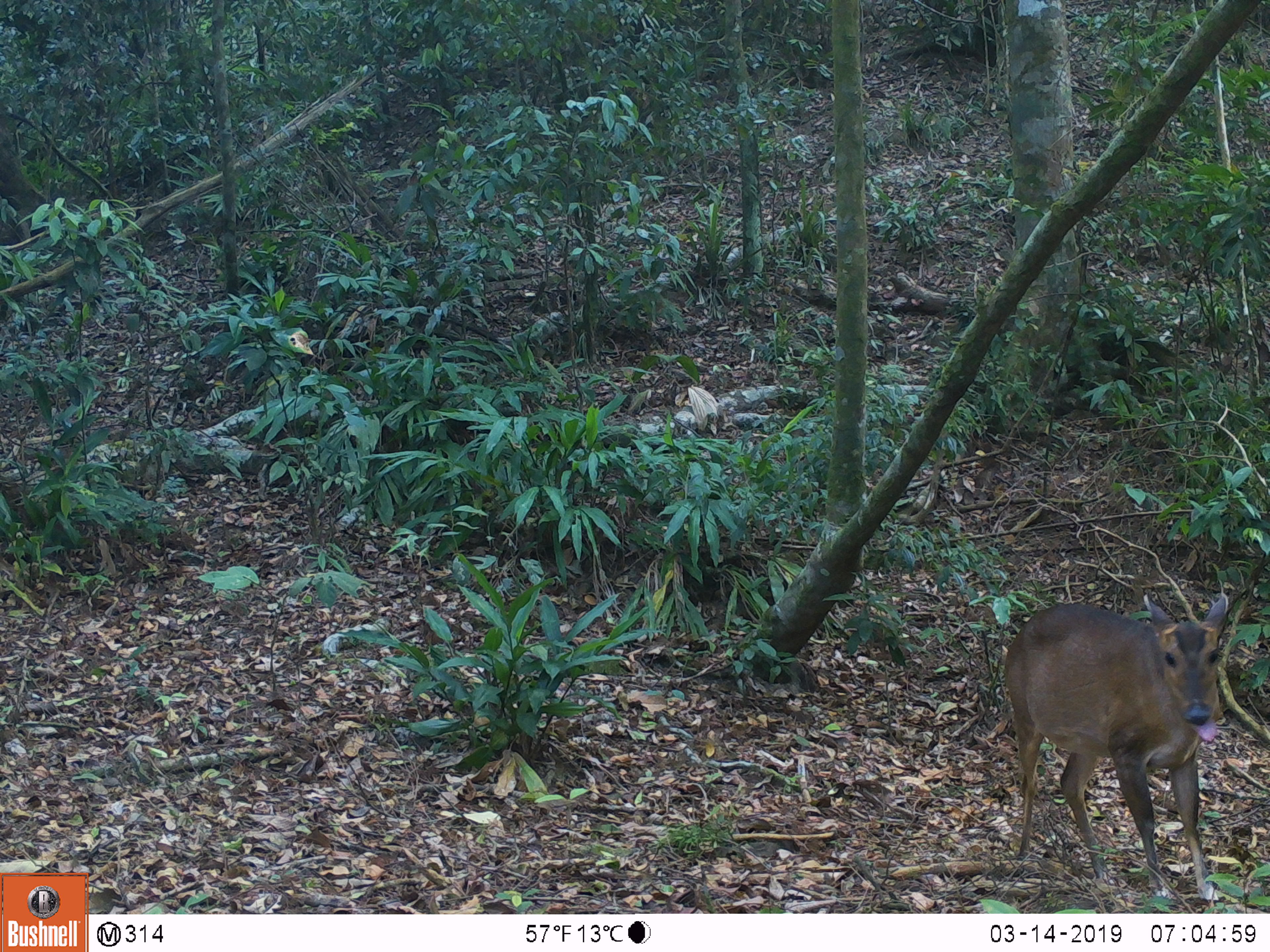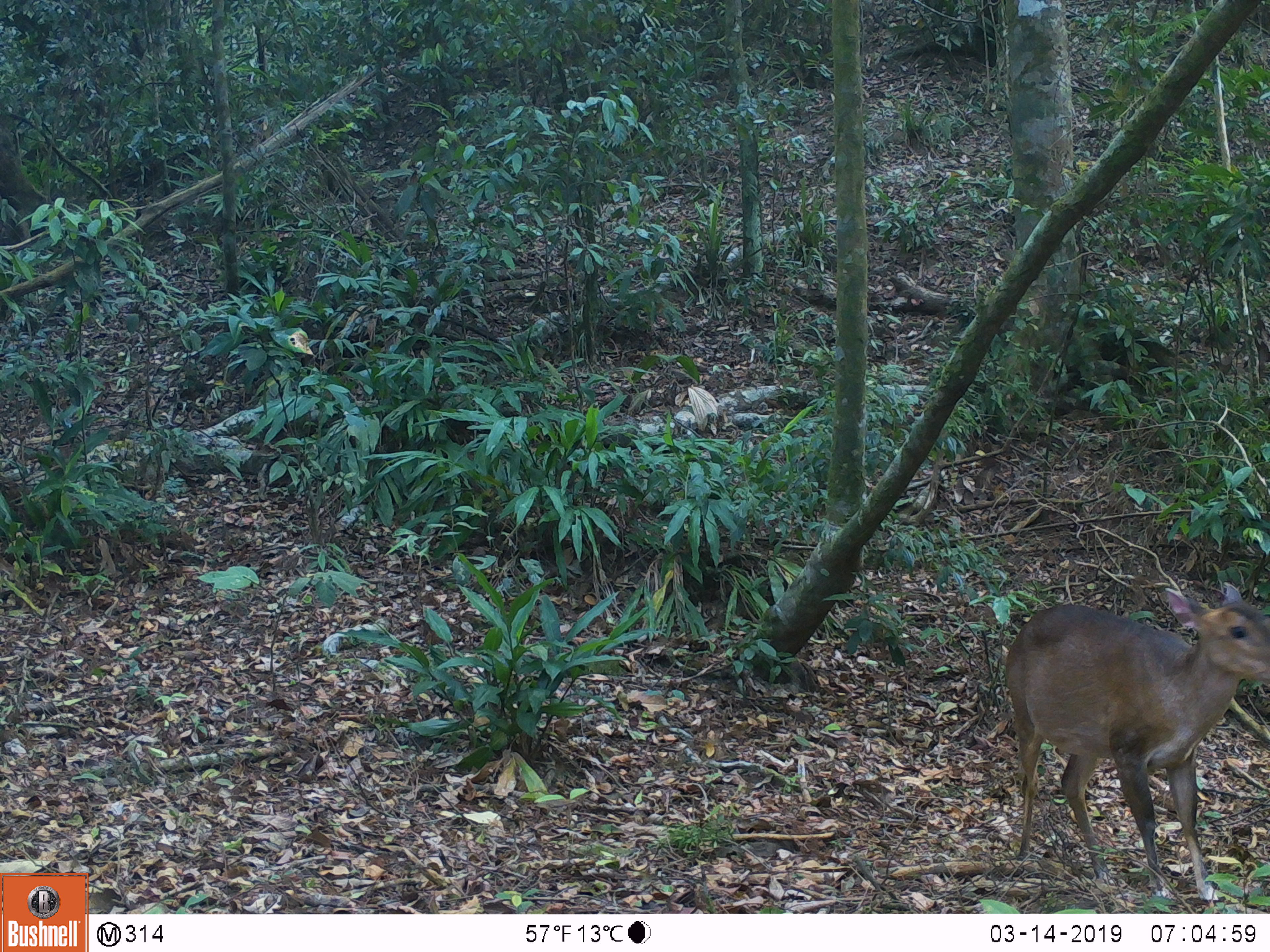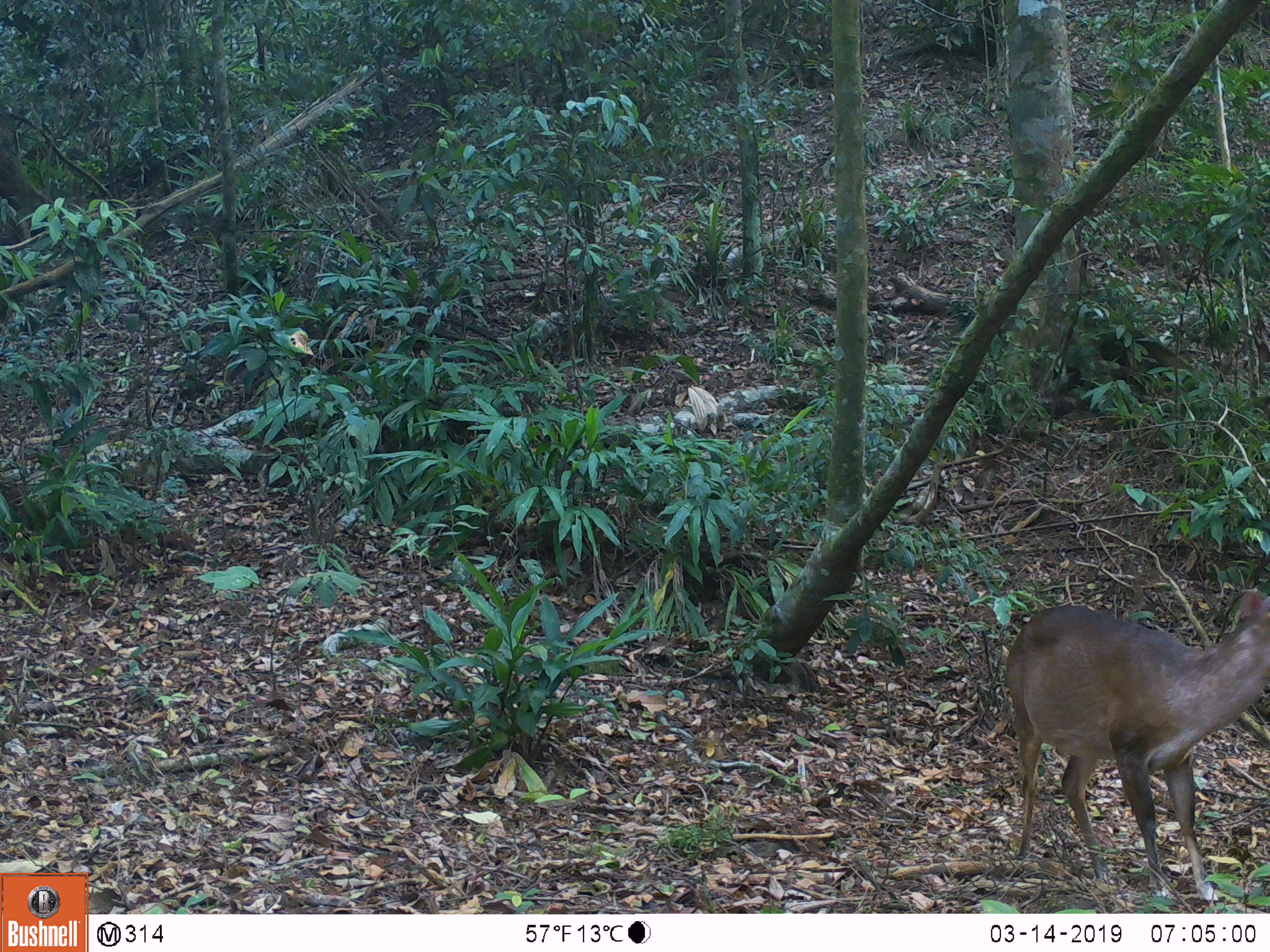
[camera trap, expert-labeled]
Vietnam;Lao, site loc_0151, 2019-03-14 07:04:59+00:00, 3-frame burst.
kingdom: Animalia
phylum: Chordata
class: Mammalia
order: Artiodactyla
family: Cervidae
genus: Muntiacus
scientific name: Muntiacus vuquangensis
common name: large-antlered muntjac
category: large antlered muntjac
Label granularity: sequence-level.